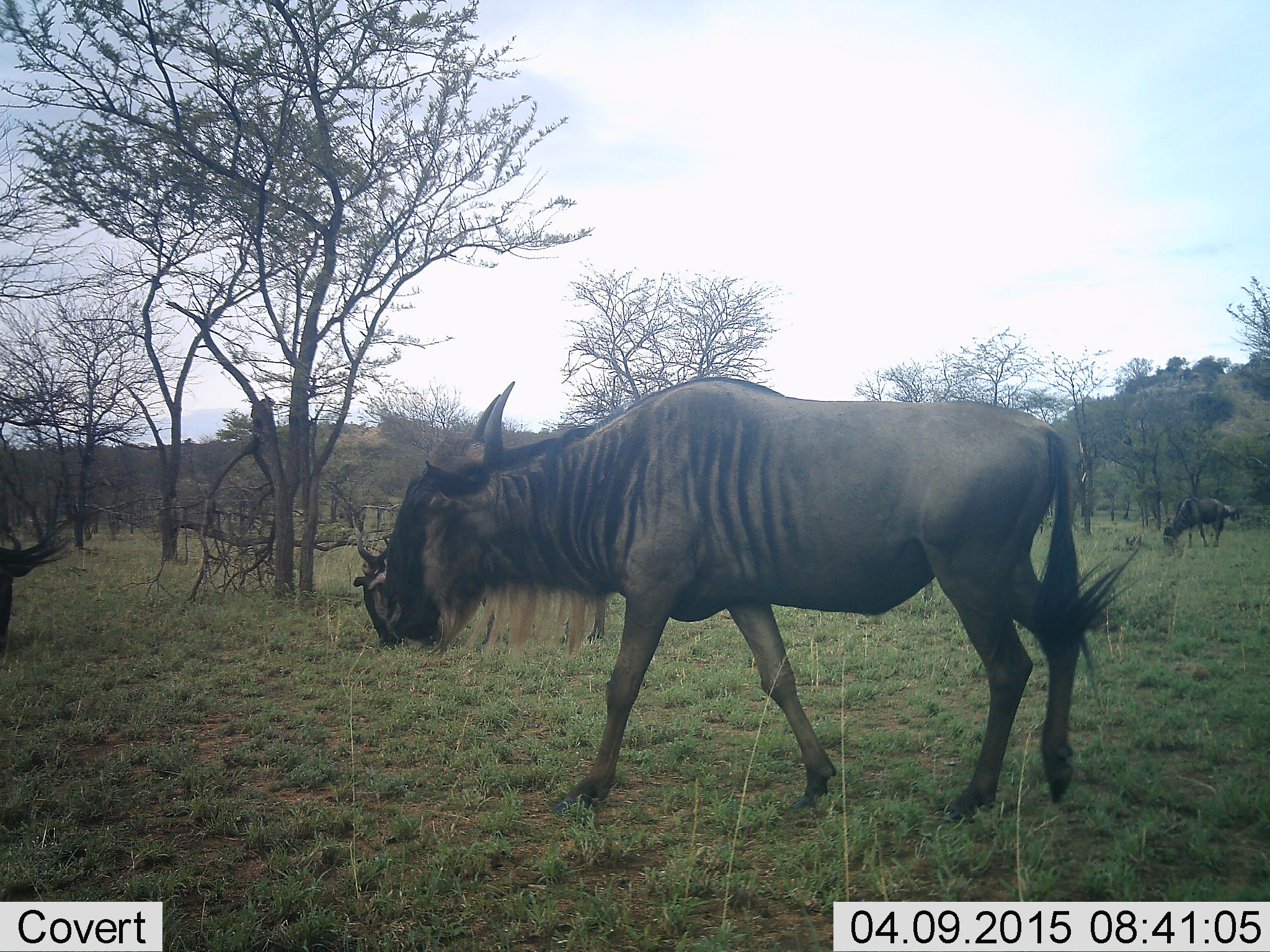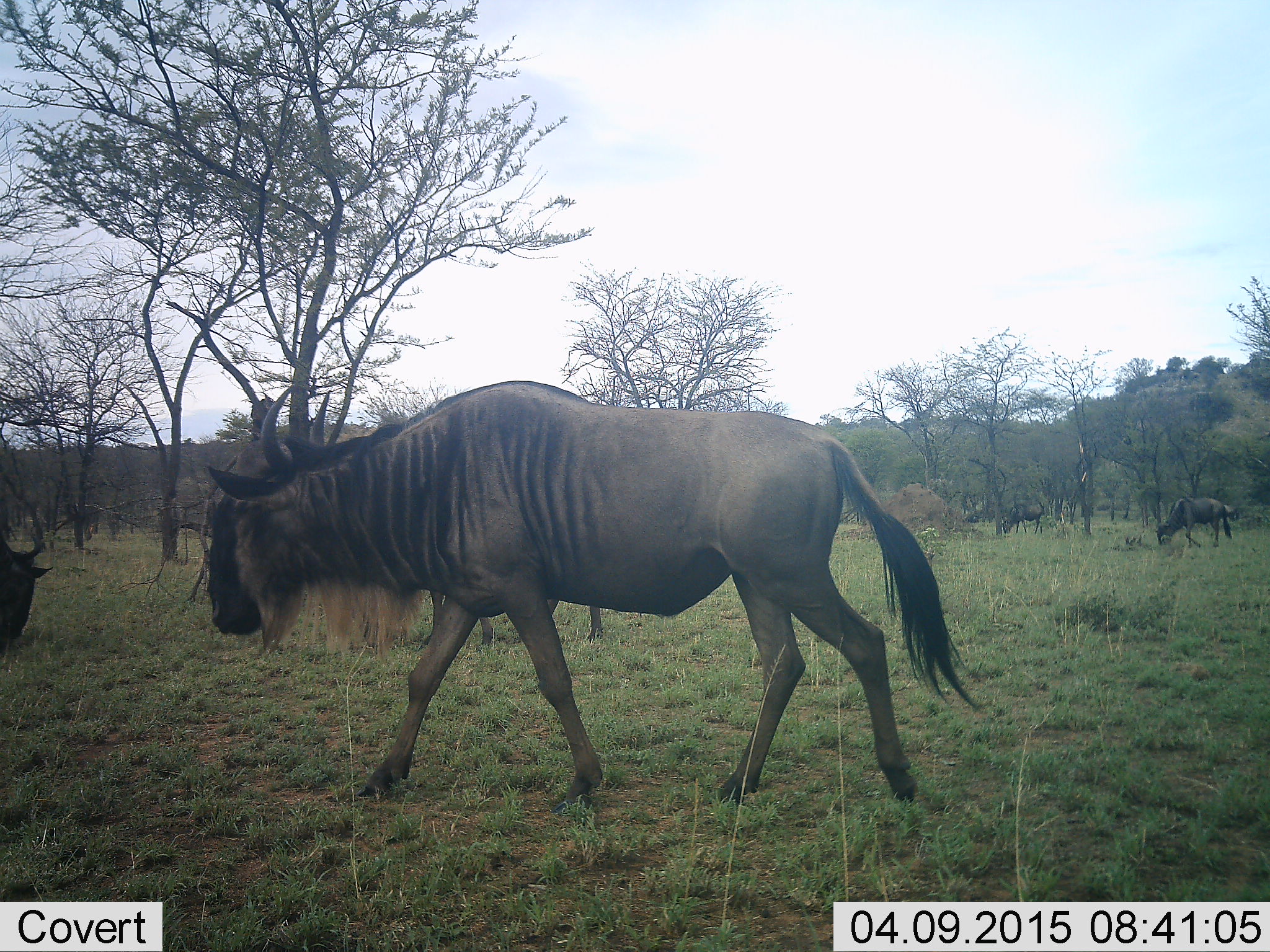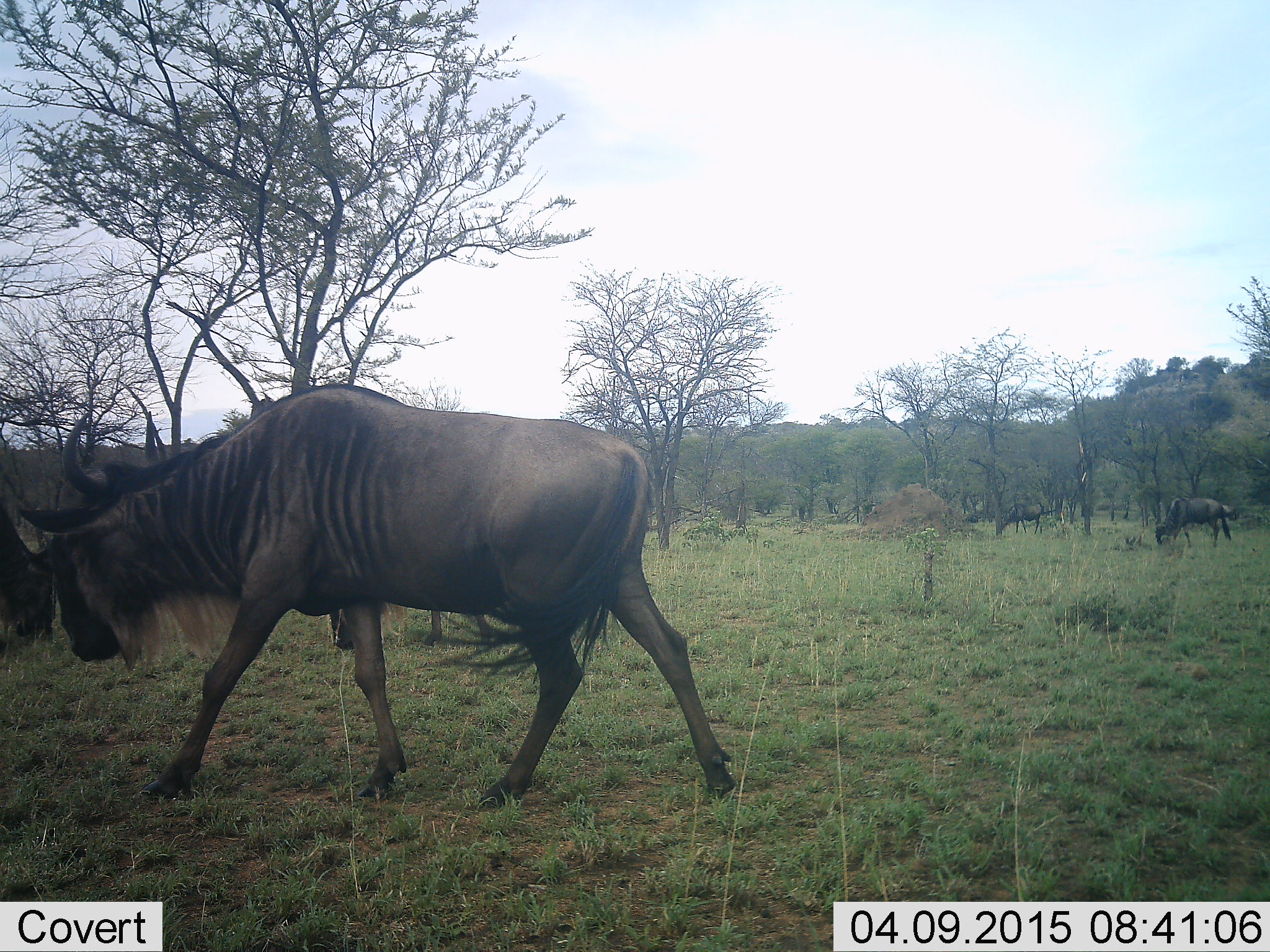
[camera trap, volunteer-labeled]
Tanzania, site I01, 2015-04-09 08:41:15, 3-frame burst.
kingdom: Animalia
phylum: Chordata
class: Mammalia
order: Artiodactyla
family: Bovidae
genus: Connochaetes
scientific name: Connochaetes taurinus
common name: blue wildebeest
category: wildebeest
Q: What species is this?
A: Wildebeest (blue wildebeest) (Connochaetes taurinus).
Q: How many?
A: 4.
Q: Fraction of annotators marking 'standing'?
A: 20%.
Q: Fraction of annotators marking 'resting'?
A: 0%.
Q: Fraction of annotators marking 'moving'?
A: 90%.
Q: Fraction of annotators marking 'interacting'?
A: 0%.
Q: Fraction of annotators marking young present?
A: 0%.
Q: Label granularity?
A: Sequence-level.